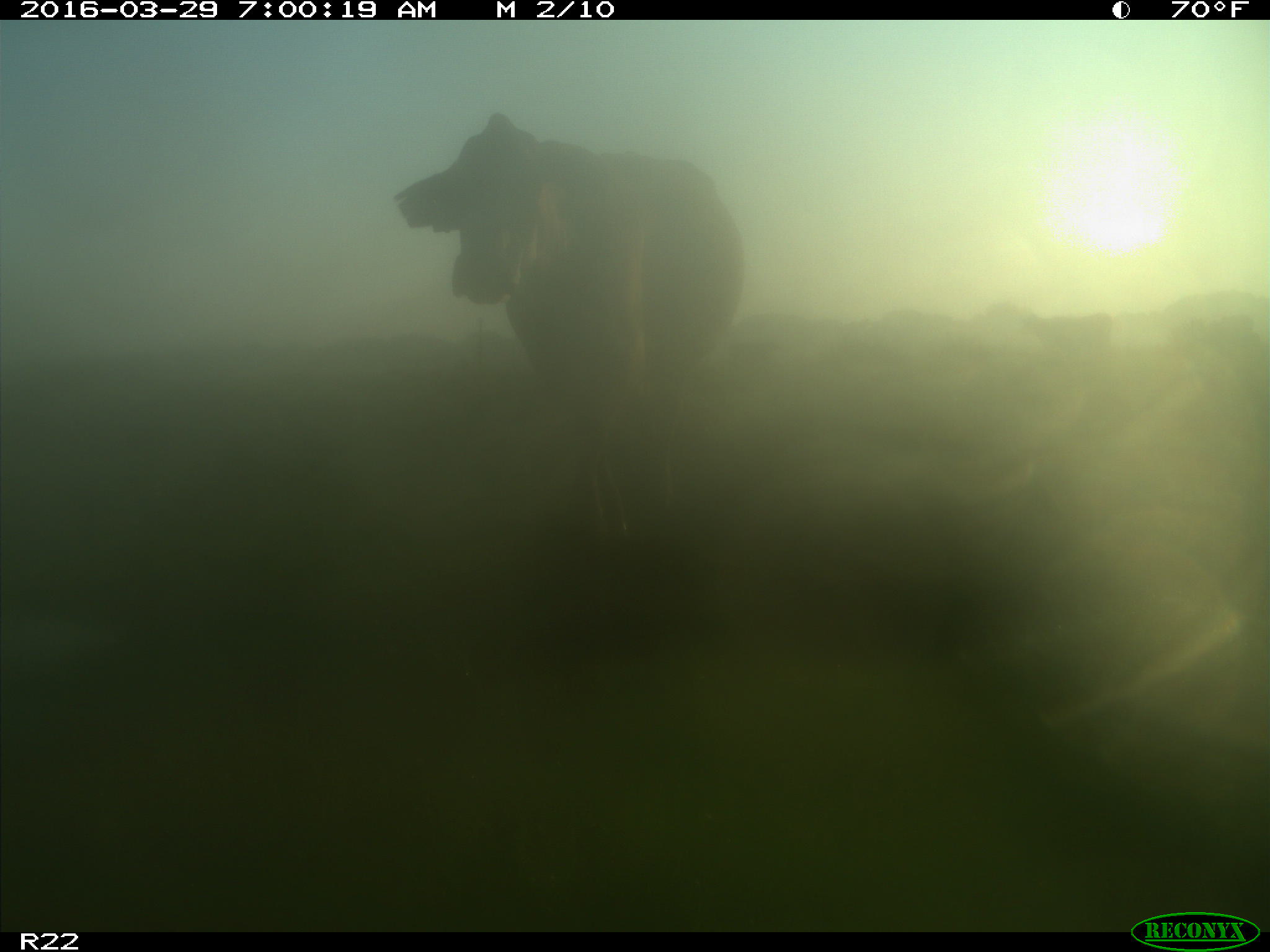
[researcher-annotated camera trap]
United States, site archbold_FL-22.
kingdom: Animalia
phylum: Chordata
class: Mammalia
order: Artiodactyla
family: Bovidae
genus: Bos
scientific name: Bos taurus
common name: domestic cow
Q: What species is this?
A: Bos taurus (domestic cow).